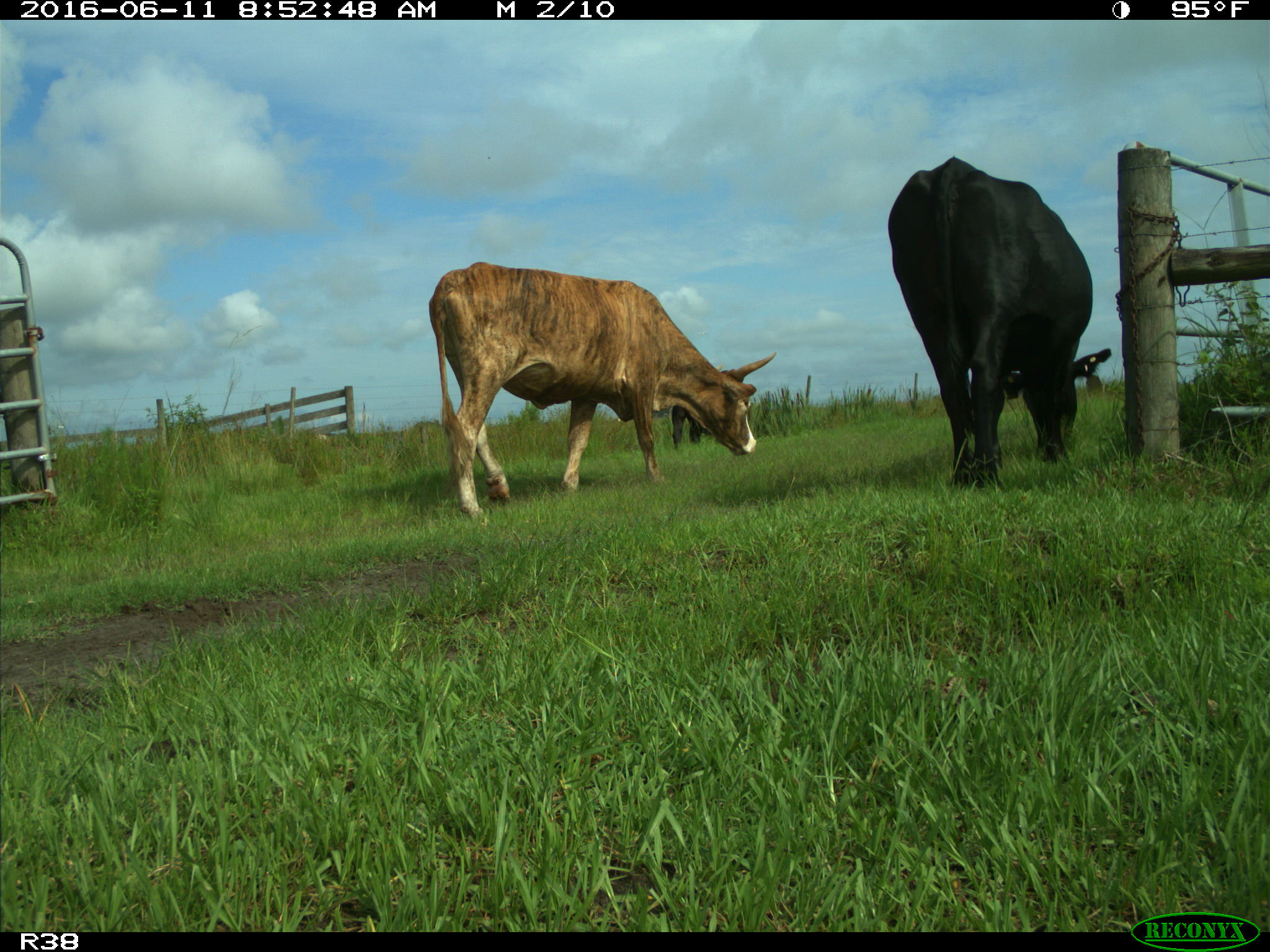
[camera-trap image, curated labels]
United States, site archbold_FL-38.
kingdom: Animalia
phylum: Chordata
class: Mammalia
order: Artiodactyla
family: Bovidae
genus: Bos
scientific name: Bos taurus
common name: domestic cow